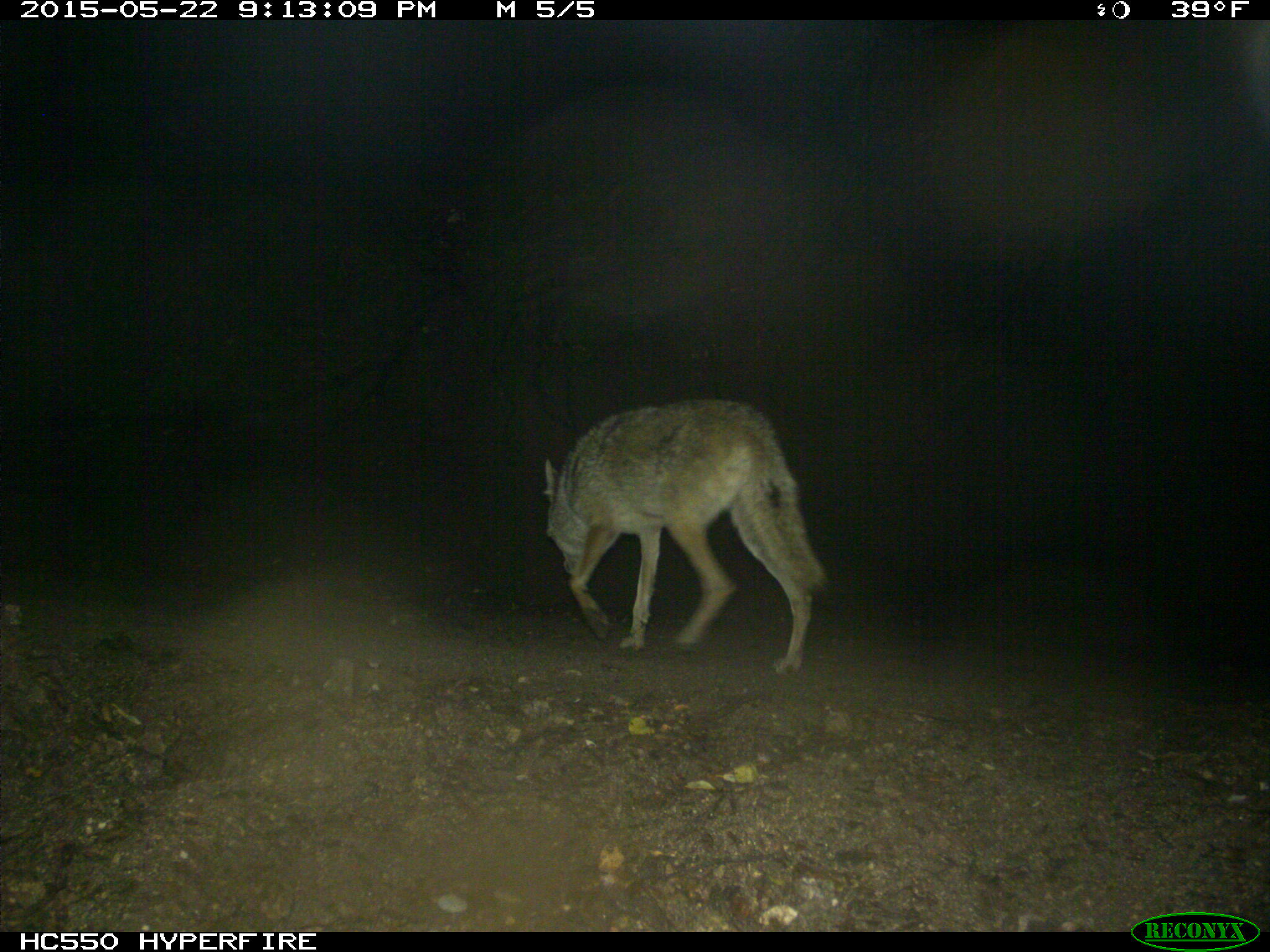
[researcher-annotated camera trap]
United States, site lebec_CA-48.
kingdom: Animalia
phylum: Chordata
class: Mammalia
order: Carnivora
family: Canidae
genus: Canis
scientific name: Canis latrans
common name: coyote